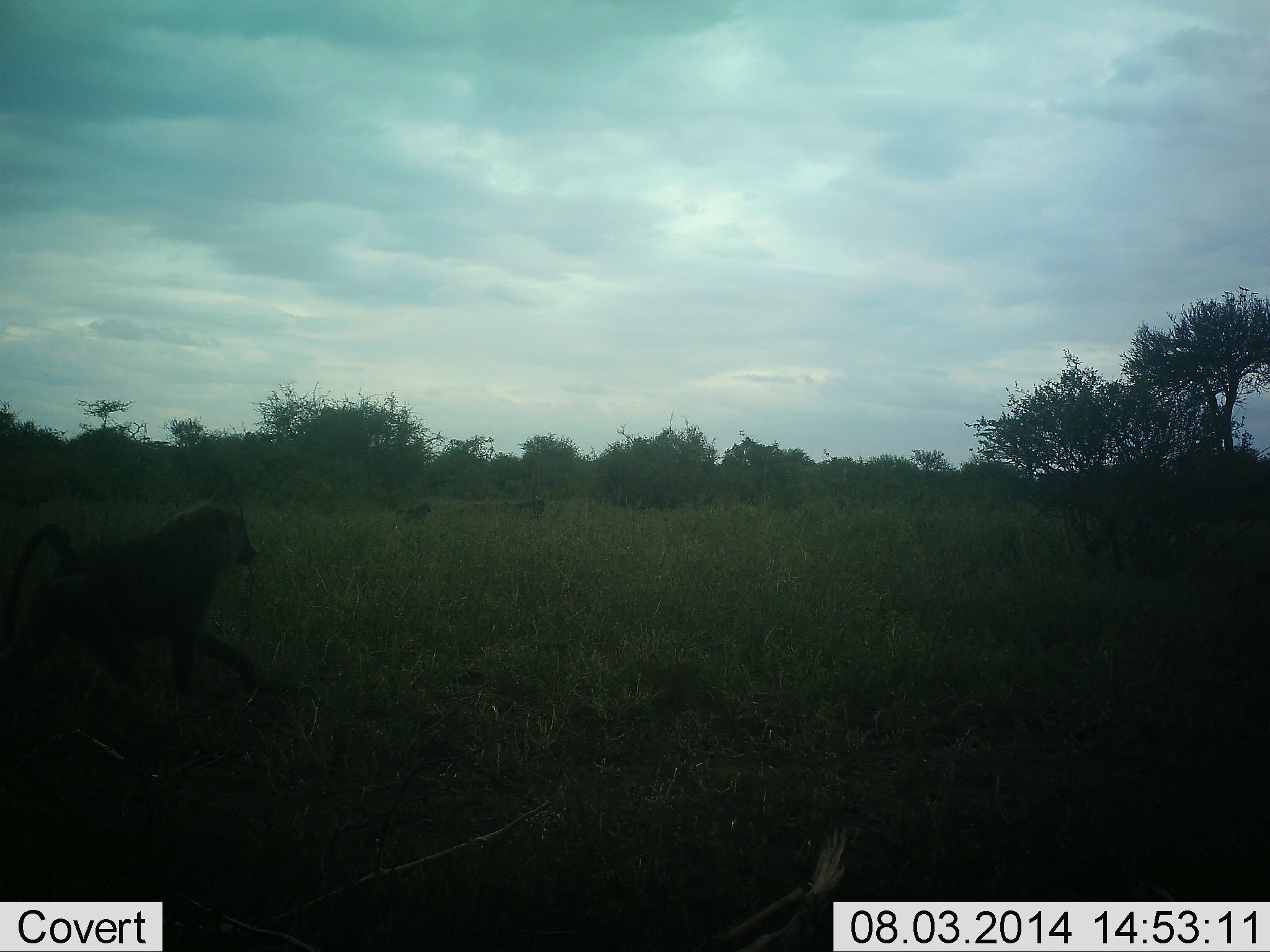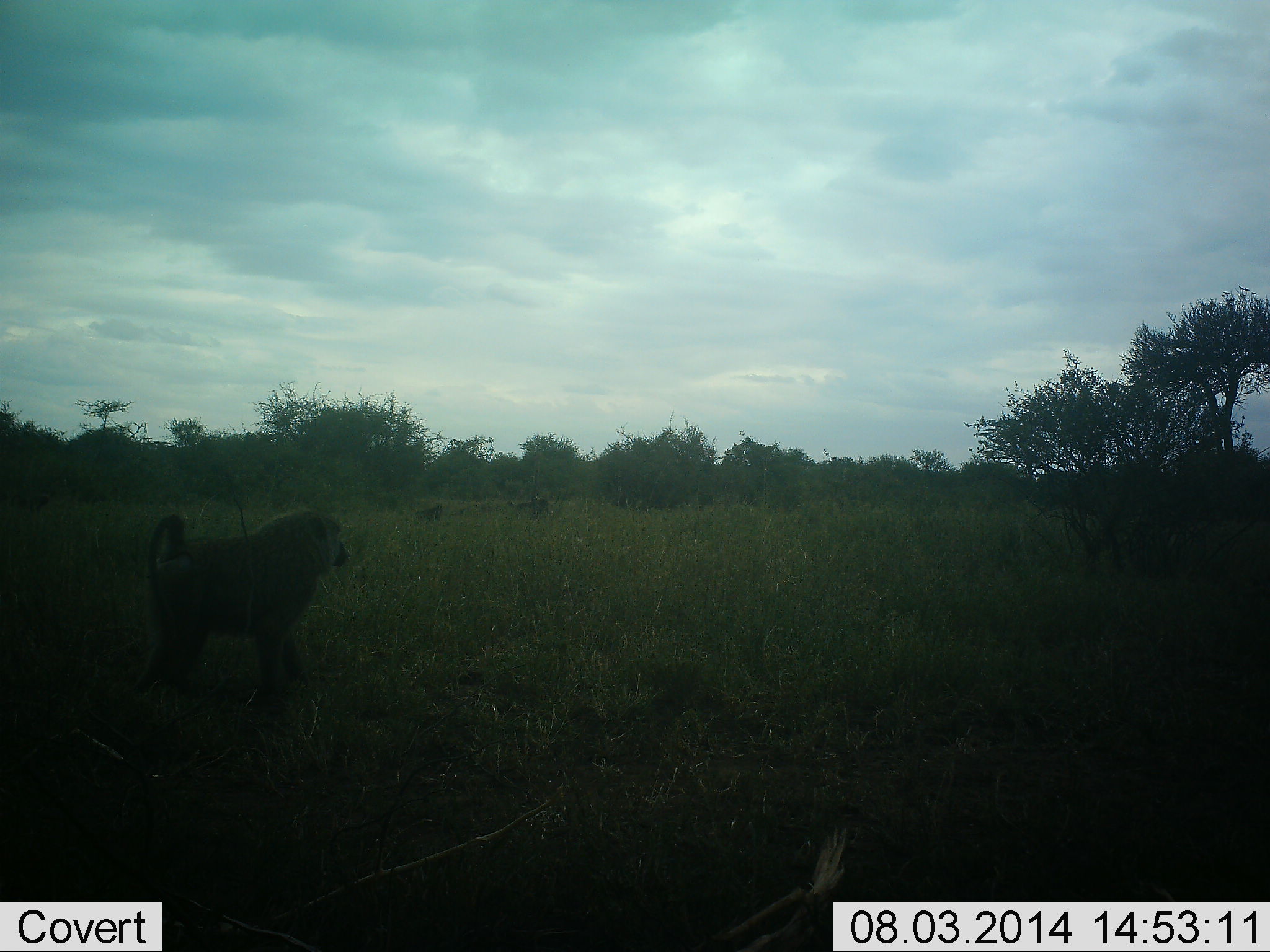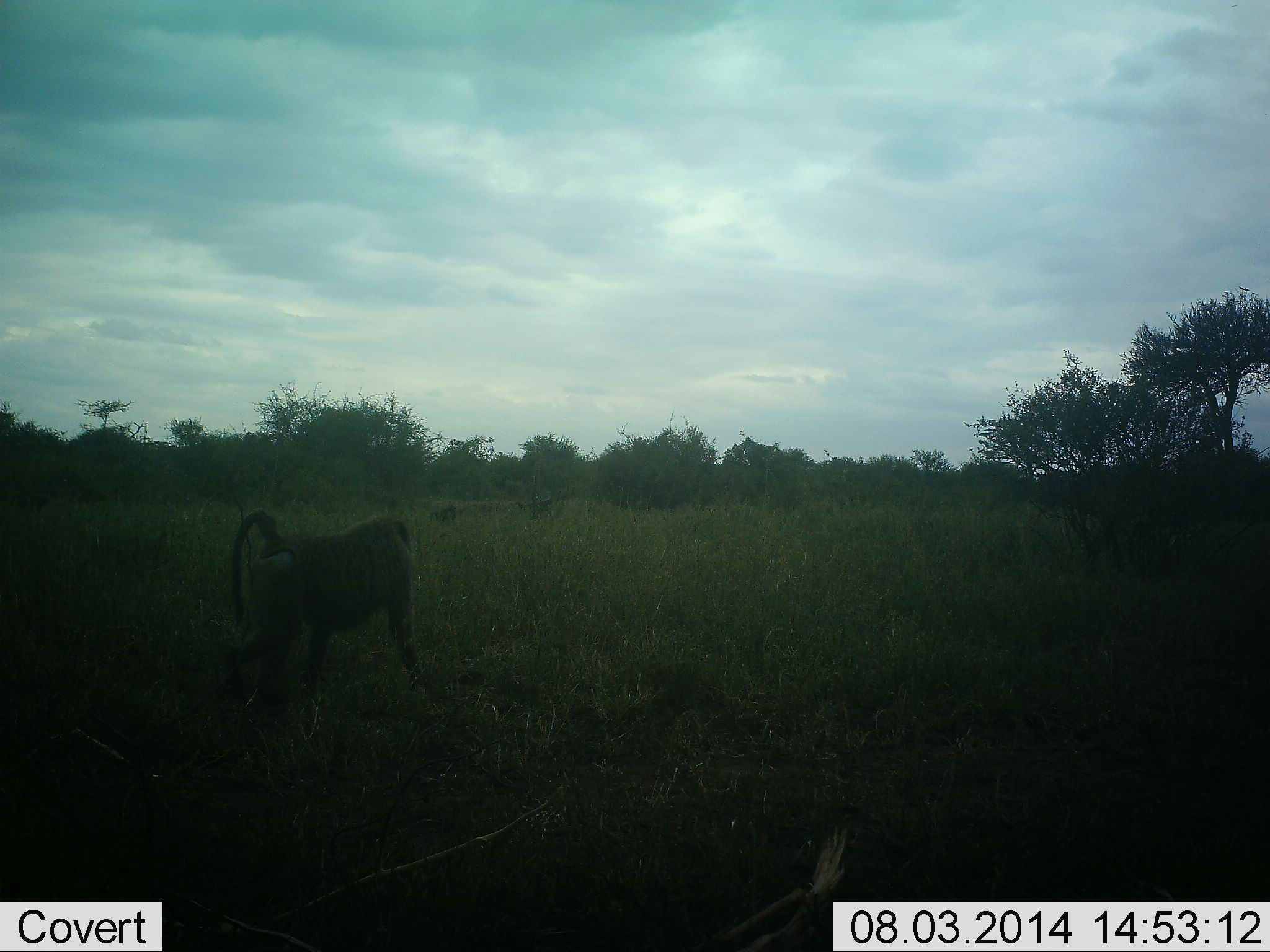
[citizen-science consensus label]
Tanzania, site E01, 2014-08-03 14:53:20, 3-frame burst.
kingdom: Animalia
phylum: Chordata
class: Mammalia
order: Primates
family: Cercopithecidae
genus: Papio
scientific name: Papio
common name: baboon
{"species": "baboon (Papio)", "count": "3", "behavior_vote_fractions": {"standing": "20%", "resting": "0%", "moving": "90%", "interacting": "0%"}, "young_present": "0%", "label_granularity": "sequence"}